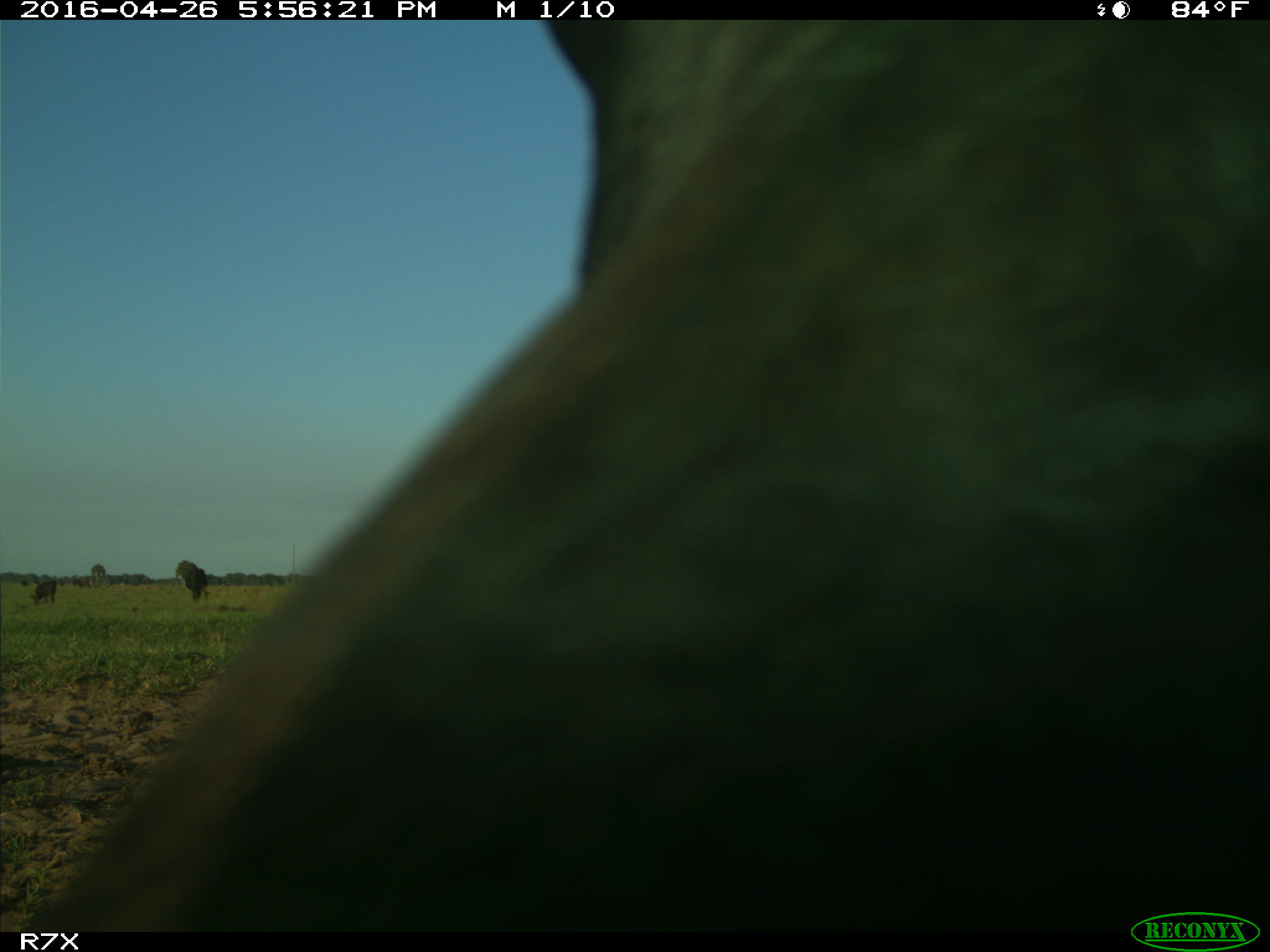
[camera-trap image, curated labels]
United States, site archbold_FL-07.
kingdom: Animalia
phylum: Chordata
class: Mammalia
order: Artiodactyla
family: Bovidae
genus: Bos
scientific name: Bos taurus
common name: domestic cow